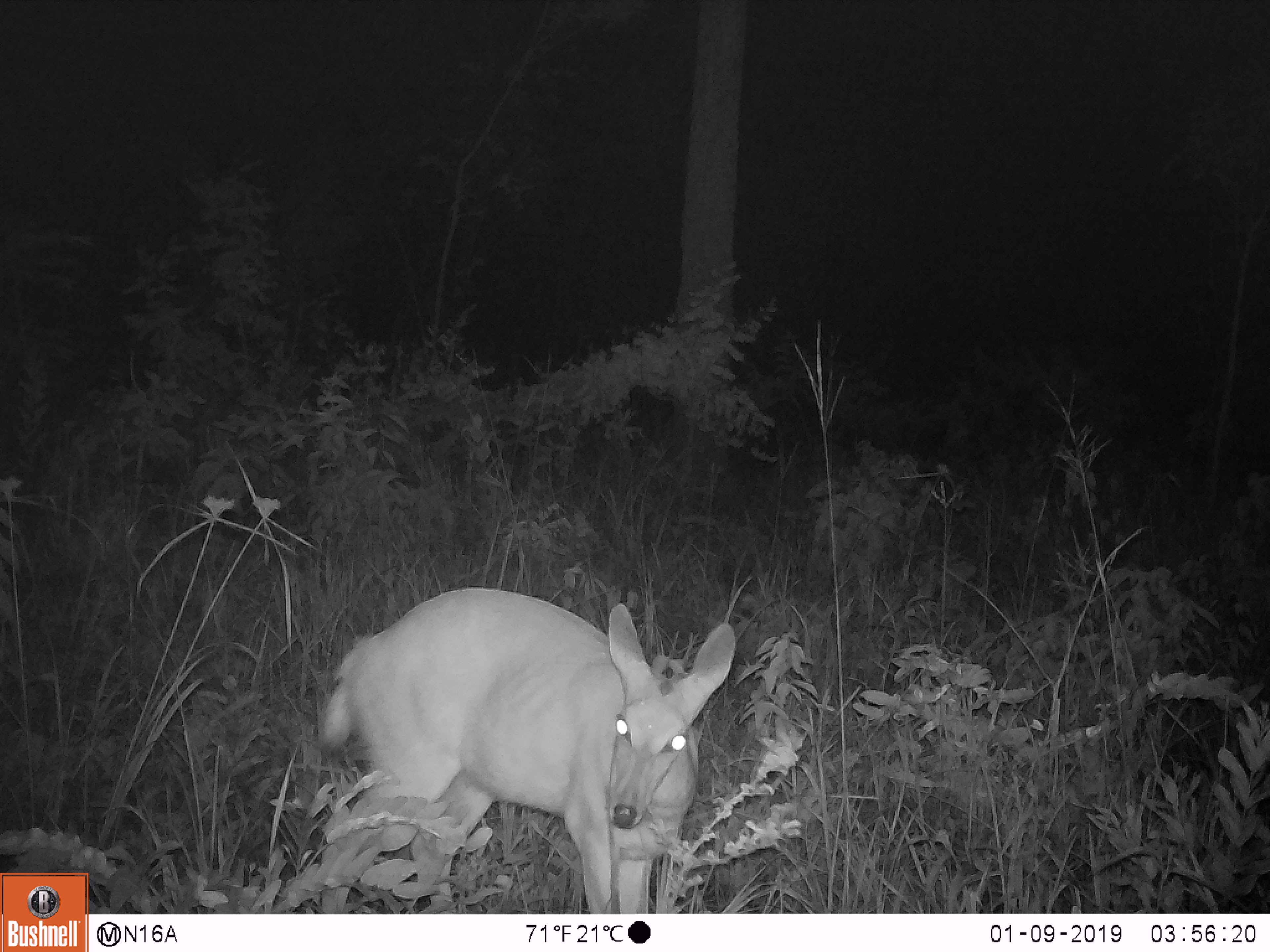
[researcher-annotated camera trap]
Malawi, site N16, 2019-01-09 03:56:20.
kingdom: Animalia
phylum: Chordata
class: Mammalia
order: Artiodactyla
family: Bovidae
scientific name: Antilopinae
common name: small antelope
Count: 1.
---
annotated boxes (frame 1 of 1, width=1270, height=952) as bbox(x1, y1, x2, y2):
small antelope: bbox(319, 572, 736, 909)